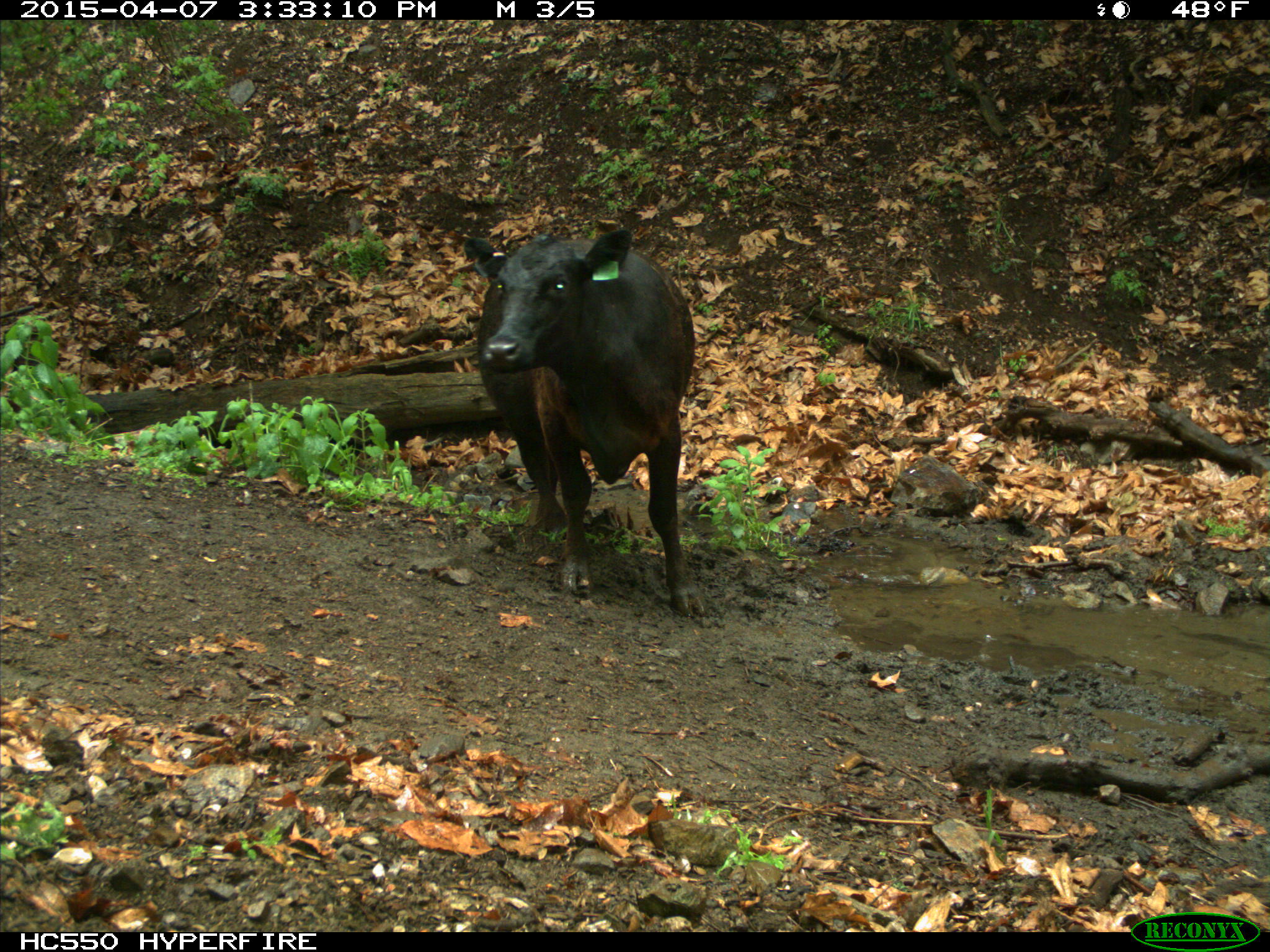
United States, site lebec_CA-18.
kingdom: Animalia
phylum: Chordata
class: Mammalia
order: Artiodactyla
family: Bovidae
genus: Bos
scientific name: Bos taurus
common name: domestic cow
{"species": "Bos taurus (domestic cow)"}